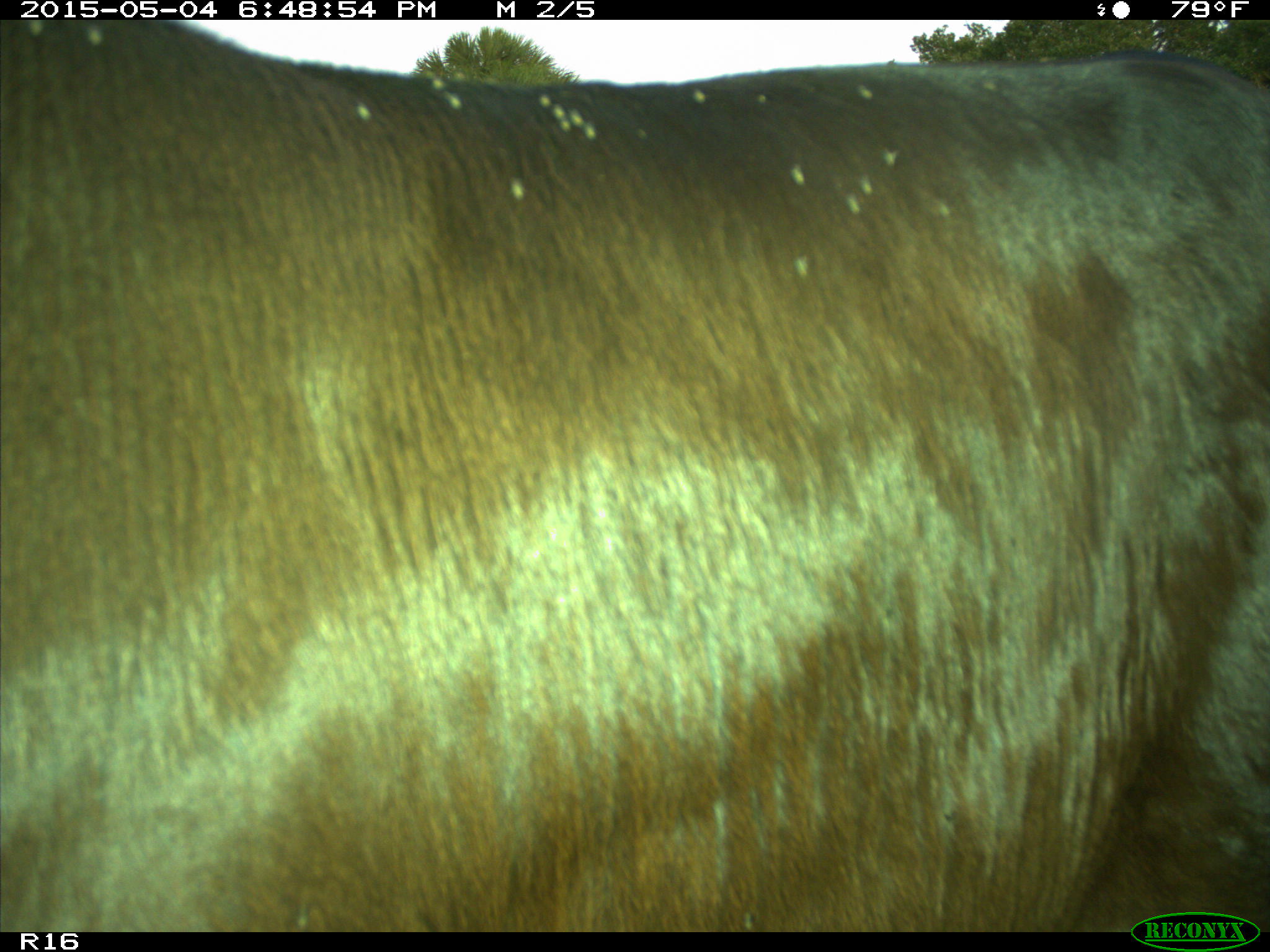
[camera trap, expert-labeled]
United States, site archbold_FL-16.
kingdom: Animalia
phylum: Chordata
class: Mammalia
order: Artiodactyla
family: Bovidae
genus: Bos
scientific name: Bos taurus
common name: domestic cow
Bos taurus (domestic cow).